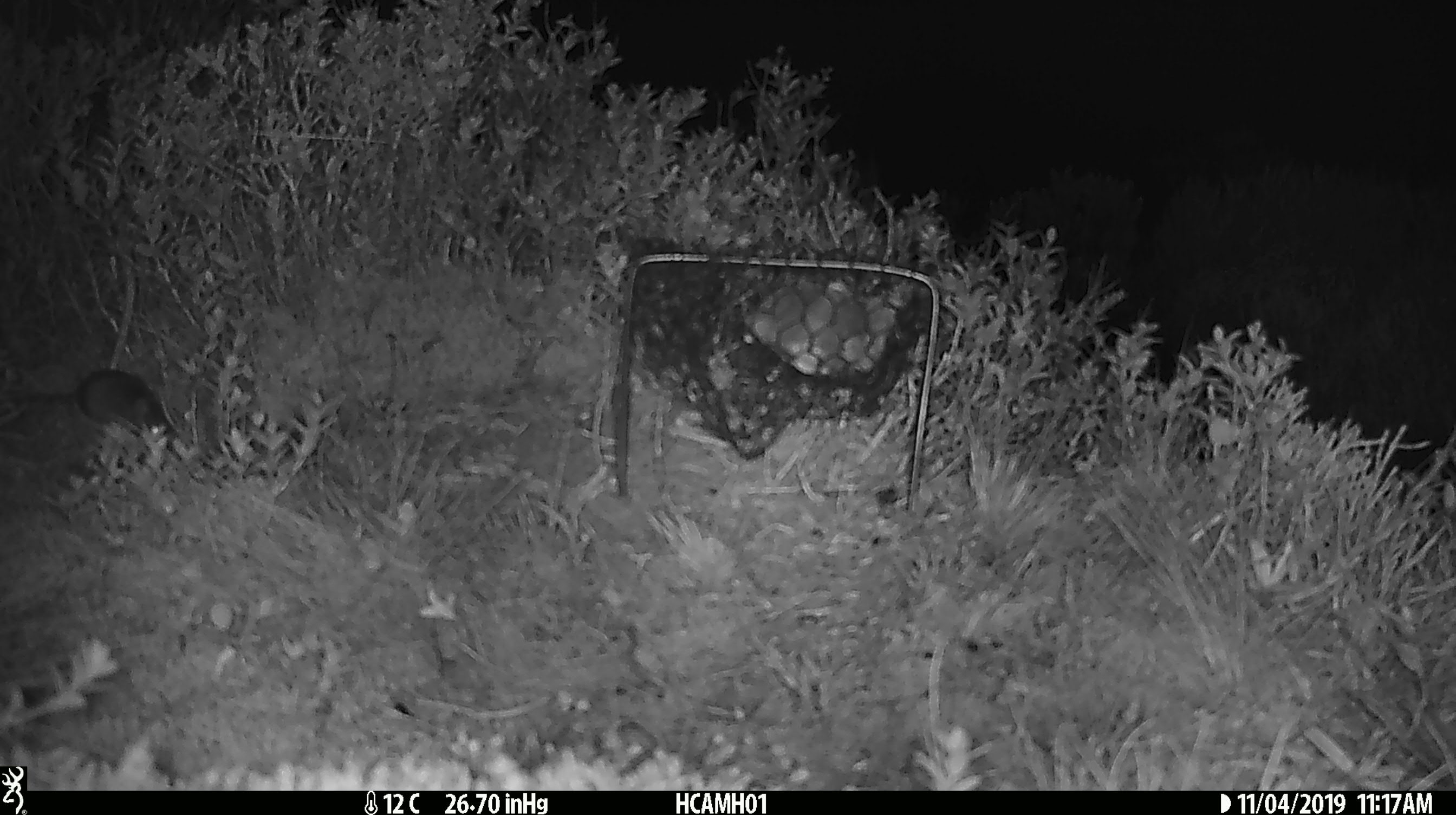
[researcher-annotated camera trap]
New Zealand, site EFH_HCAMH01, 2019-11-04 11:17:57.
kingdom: Animalia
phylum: Chordata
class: Mammalia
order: Rodentia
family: Muridae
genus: Mus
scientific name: Mus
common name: mouse